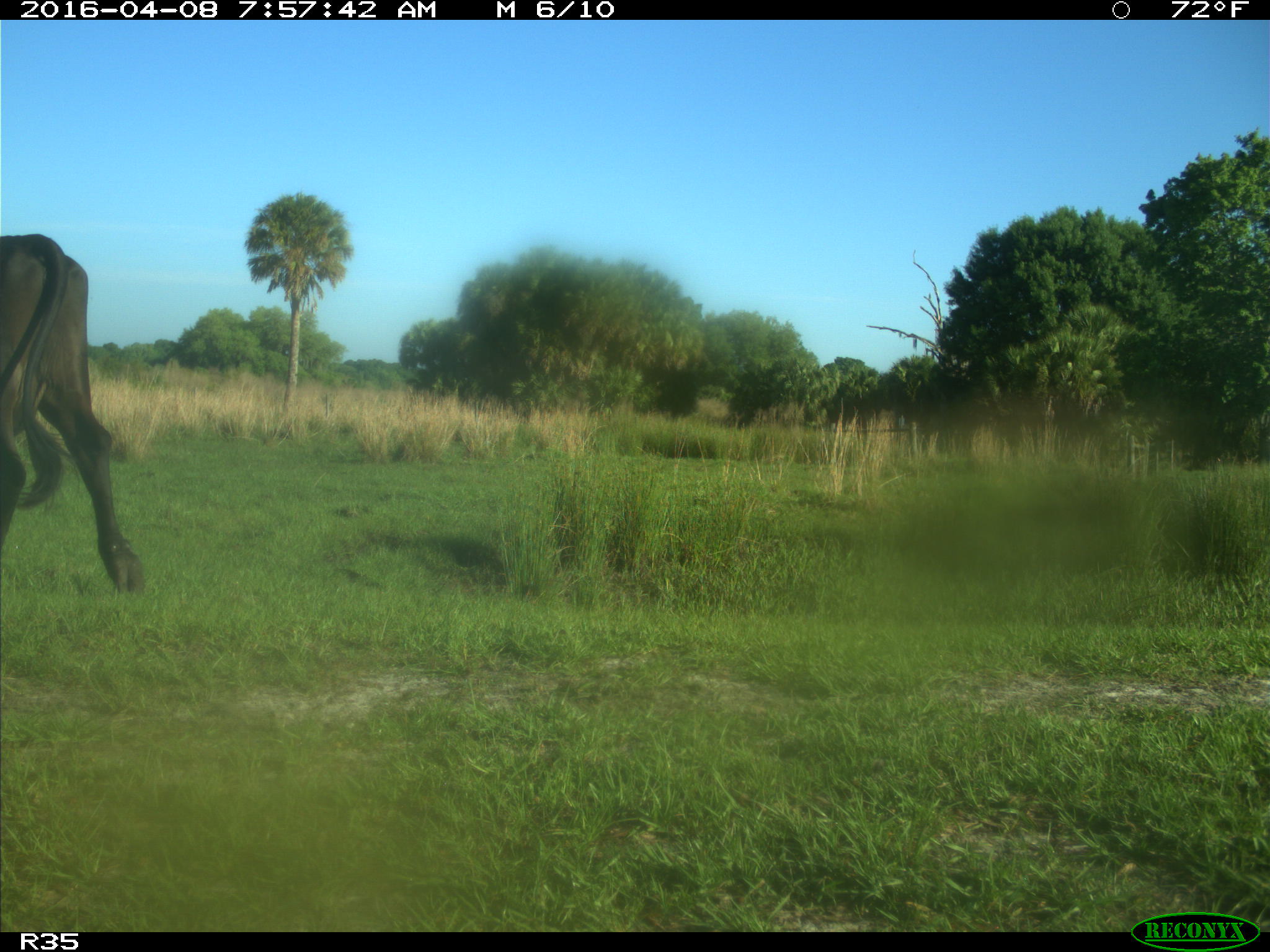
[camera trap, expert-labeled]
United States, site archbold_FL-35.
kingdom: Animalia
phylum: Chordata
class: Mammalia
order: Artiodactyla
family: Bovidae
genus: Bos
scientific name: Bos taurus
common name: domestic cow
Bos taurus (domestic cow).